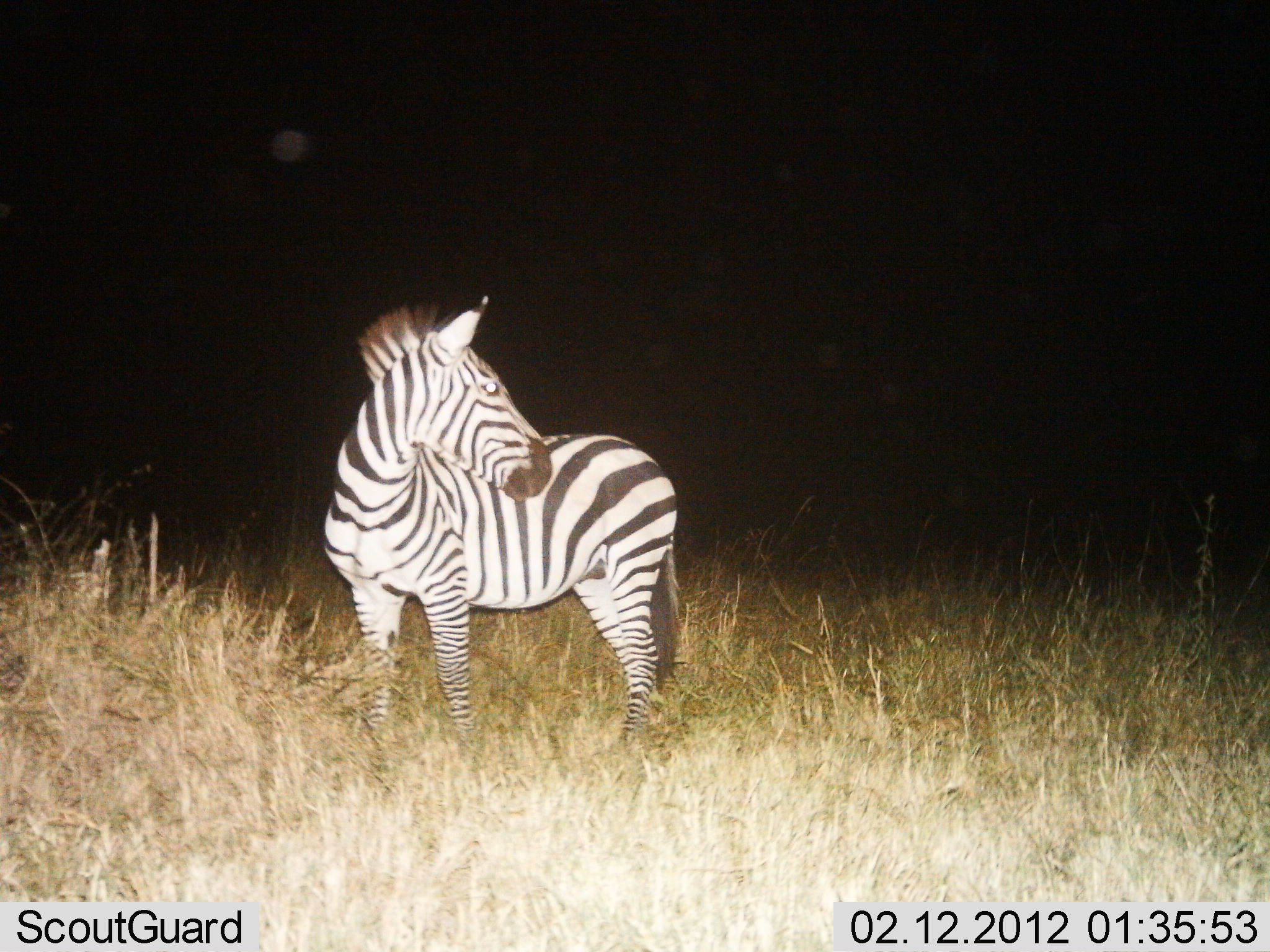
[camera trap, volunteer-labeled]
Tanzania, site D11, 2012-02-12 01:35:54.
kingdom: Animalia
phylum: Chordata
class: Mammalia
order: Perissodactyla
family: Equidae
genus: Equus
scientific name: Equus quagga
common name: plains zebra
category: zebra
Zebra (plains zebra) (Equus quagga), count 1. Behavior (volunteer vote fractions): standing 100%, resting 0%, moving 0%, interacting 0%. Young present (vote fraction): 0%. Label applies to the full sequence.